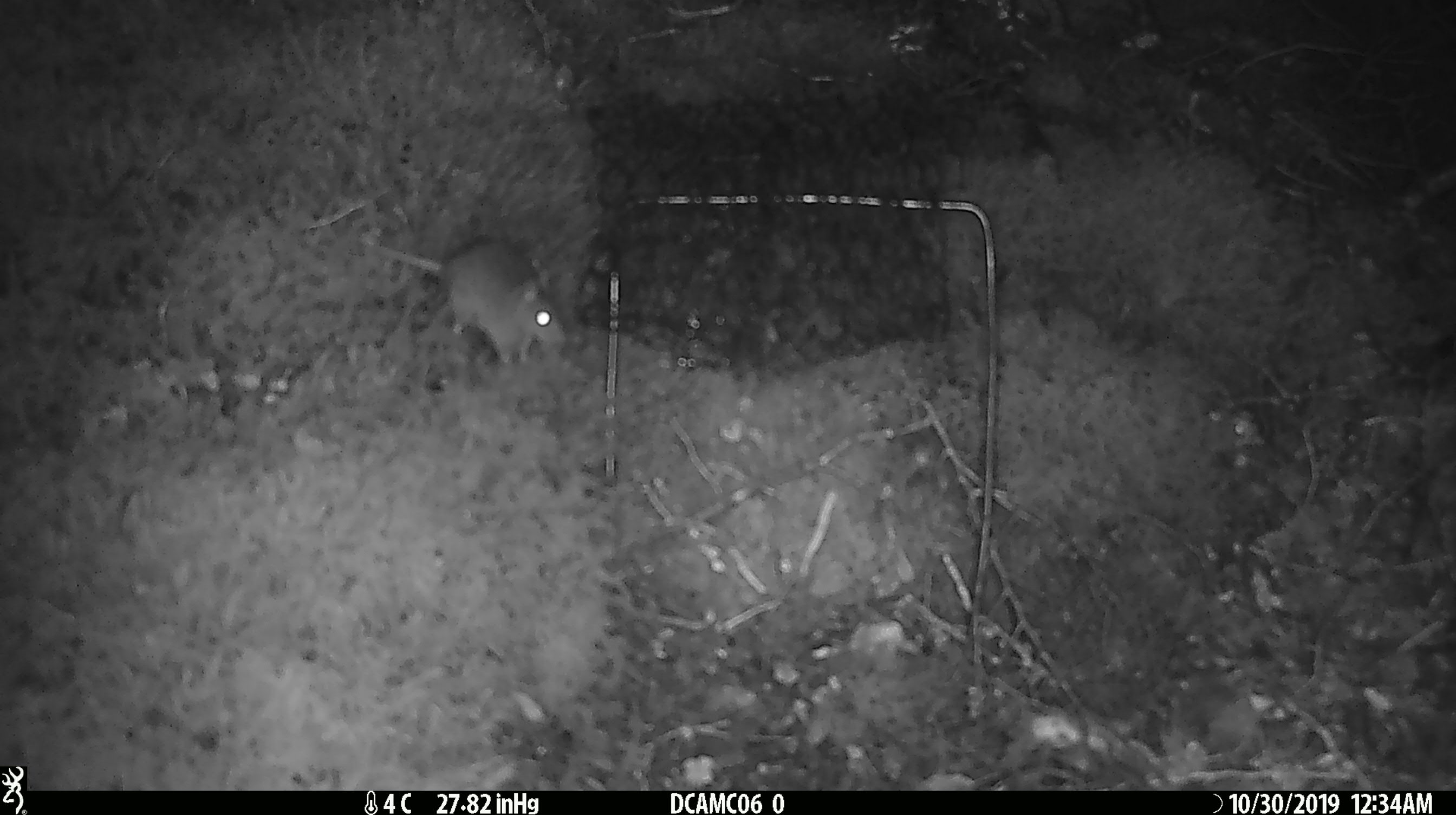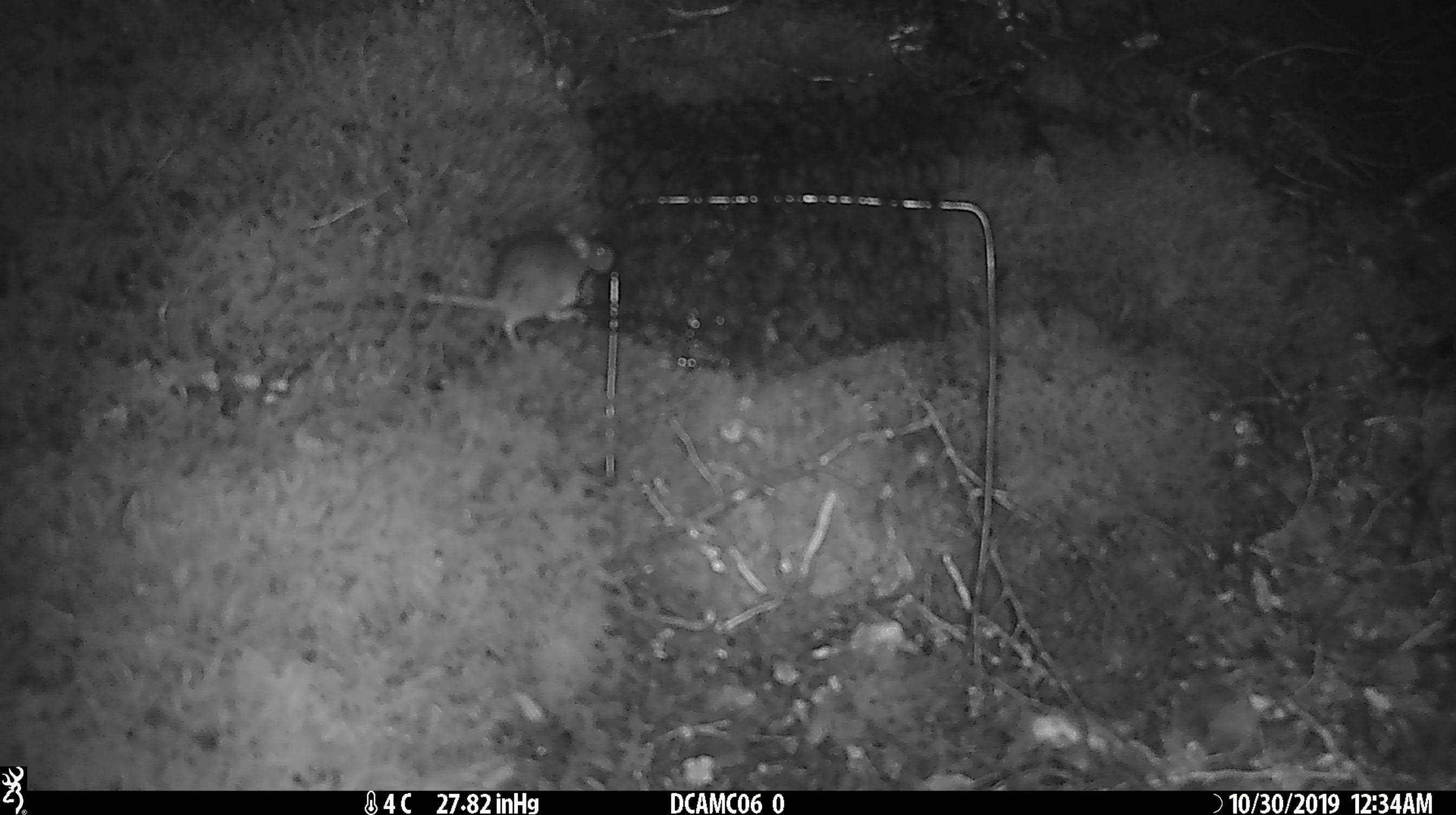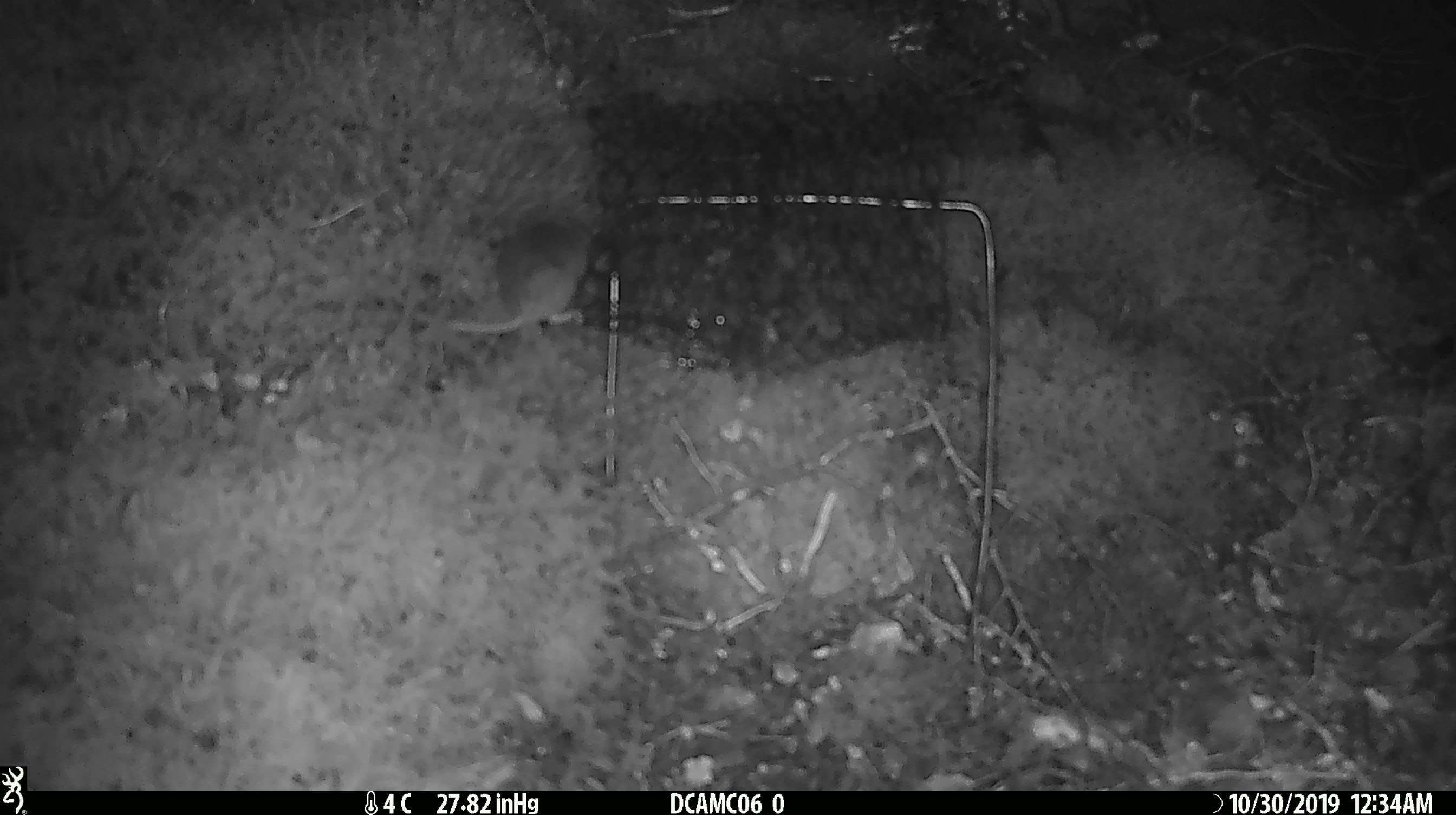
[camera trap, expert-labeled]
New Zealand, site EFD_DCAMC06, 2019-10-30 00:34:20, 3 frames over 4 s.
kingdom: Animalia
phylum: Chordata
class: Mammalia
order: Rodentia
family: Muridae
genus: Mus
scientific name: Mus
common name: mouse